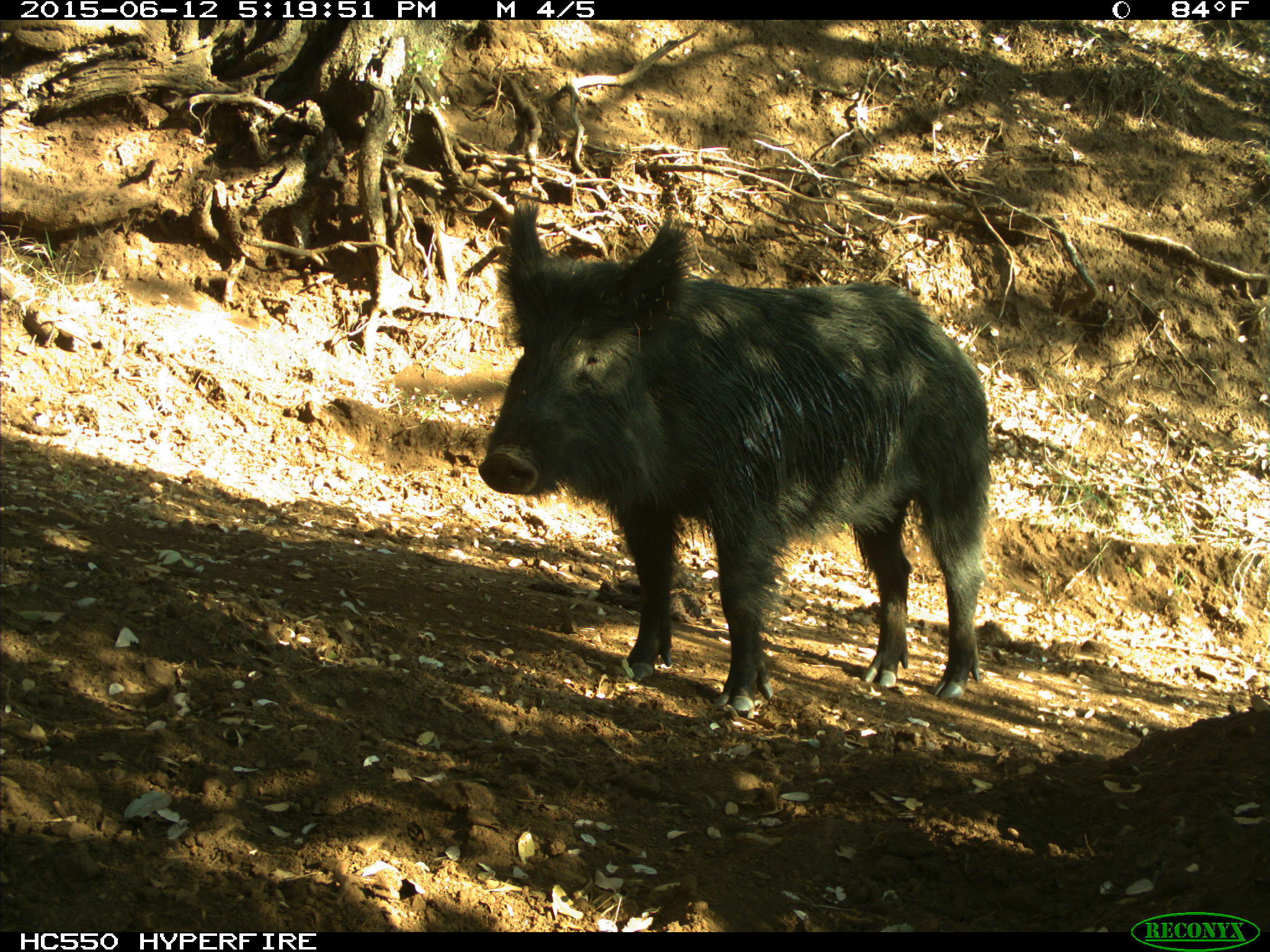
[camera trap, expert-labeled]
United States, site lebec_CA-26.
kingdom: Animalia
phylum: Chordata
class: Mammalia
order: Artiodactyla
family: Suidae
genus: Sus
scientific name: Sus scrofa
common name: wild boar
Sus scrofa (wild boar).